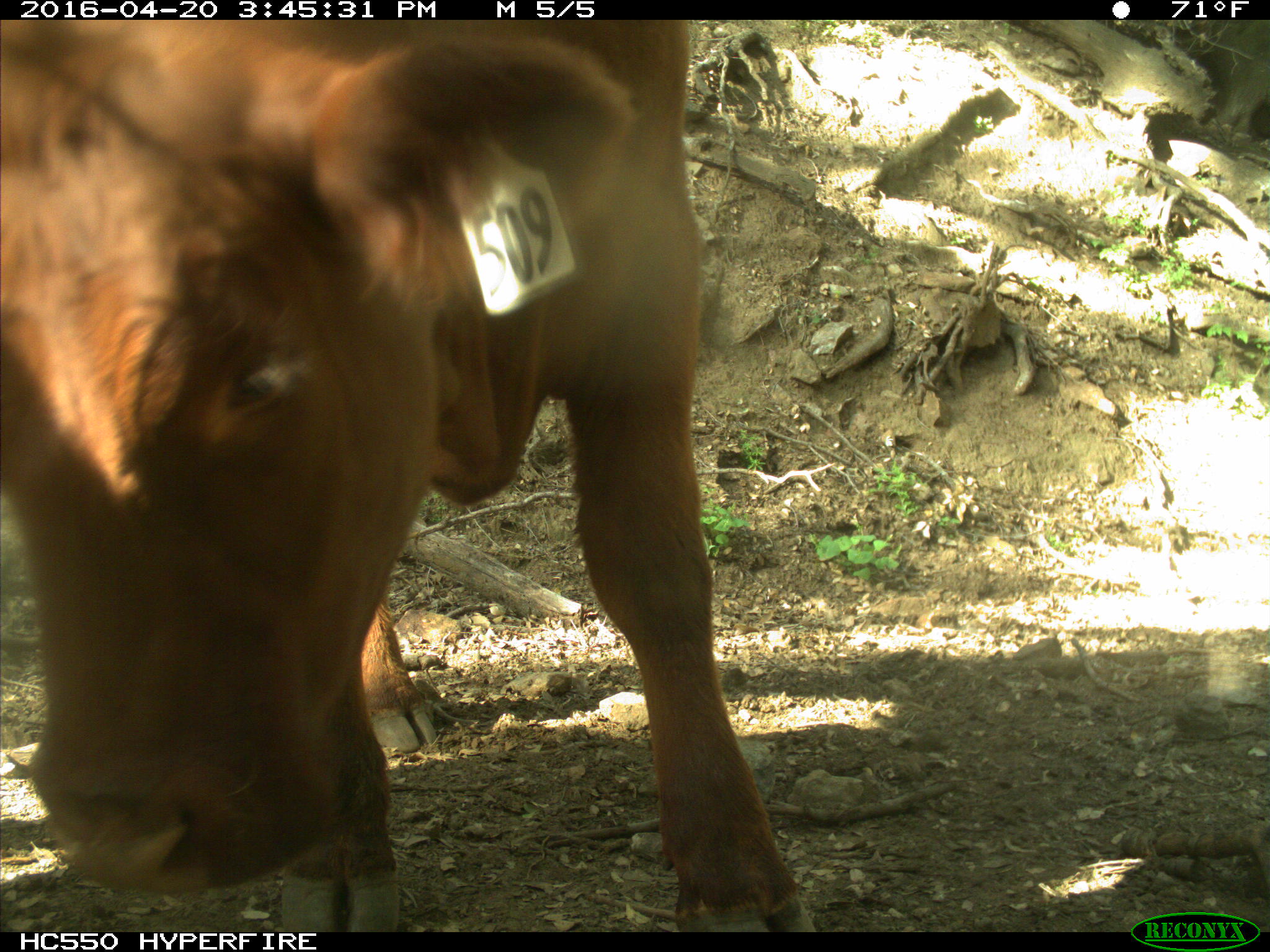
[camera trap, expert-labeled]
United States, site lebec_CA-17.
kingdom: Animalia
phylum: Chordata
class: Mammalia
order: Artiodactyla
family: Bovidae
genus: Bos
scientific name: Bos taurus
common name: domestic cow